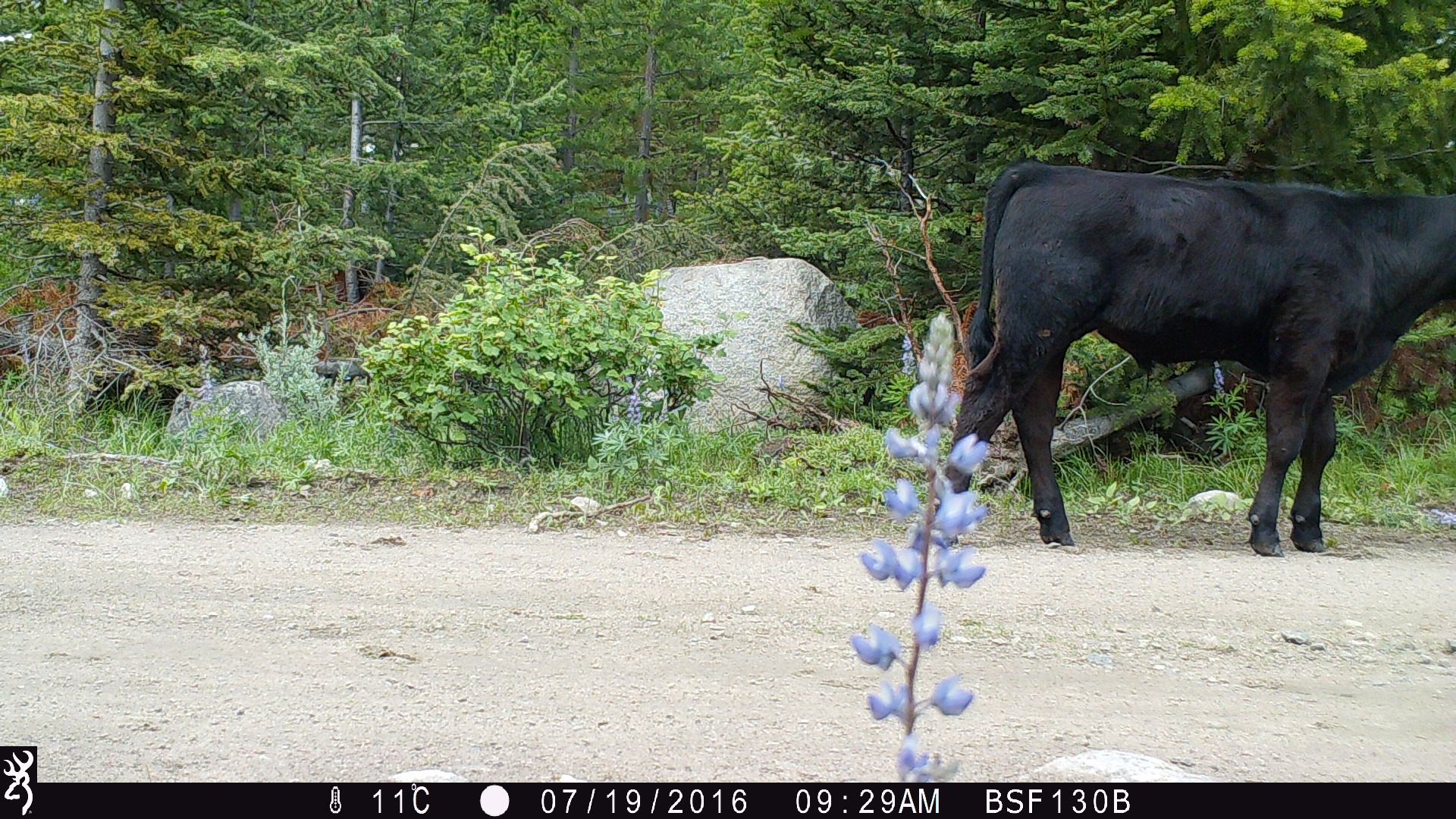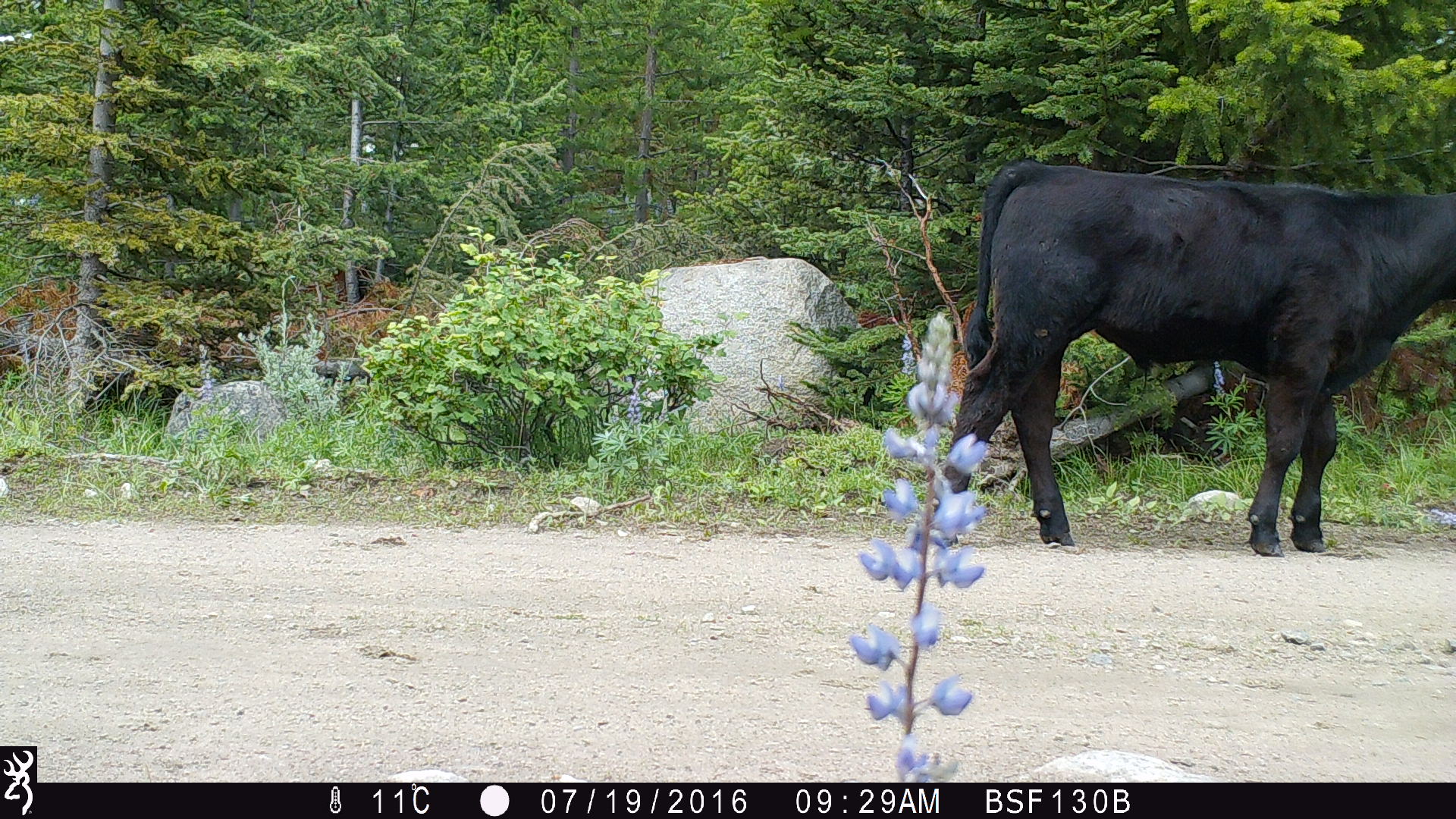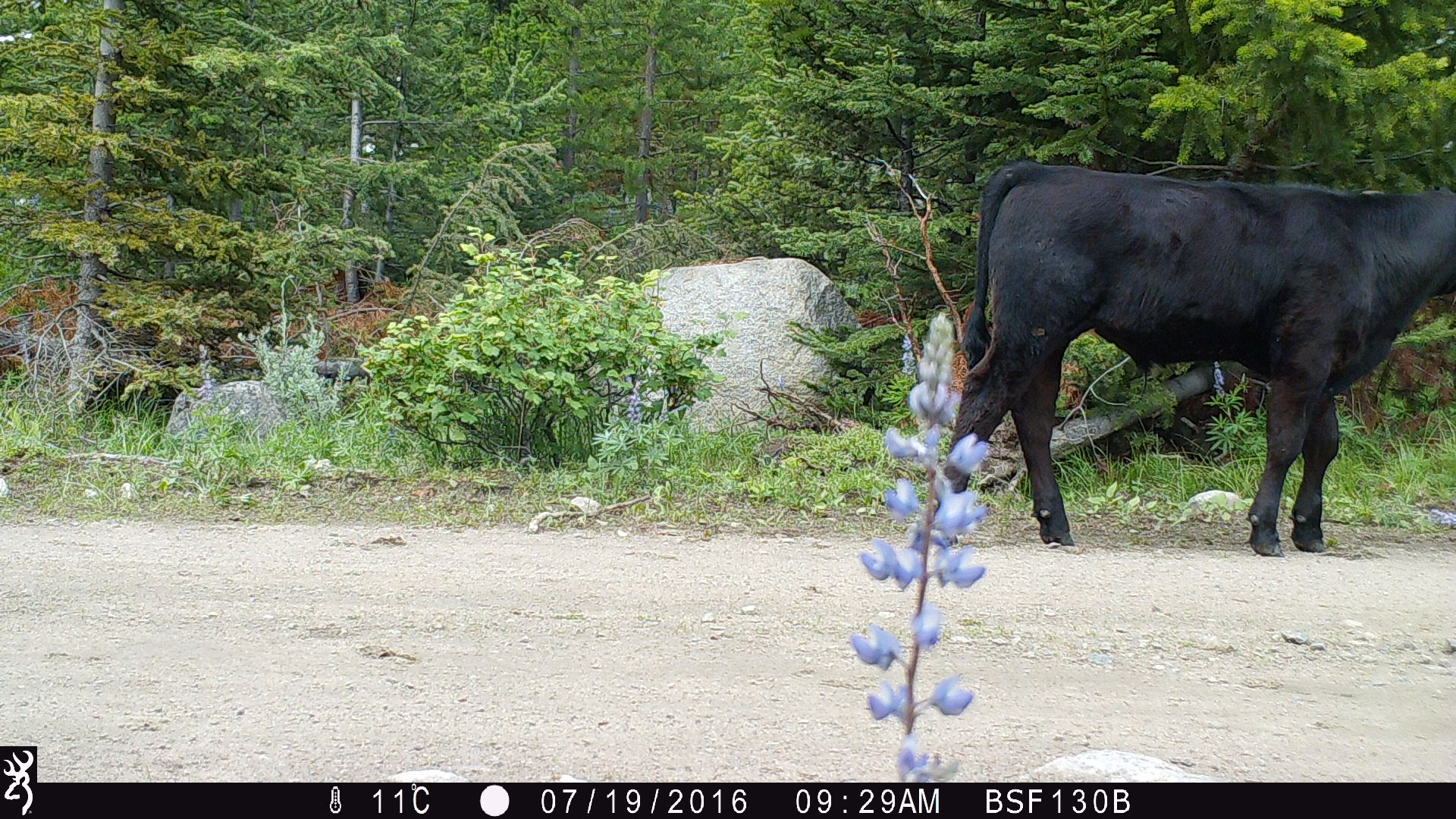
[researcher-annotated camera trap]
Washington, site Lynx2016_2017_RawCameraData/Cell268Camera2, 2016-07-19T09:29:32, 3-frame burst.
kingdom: Animalia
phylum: Chordata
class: Mammalia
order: Artiodactyla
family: Bovidae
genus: Bos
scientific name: Bos taurus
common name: domestic cattle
Domestic cattle (Bos taurus). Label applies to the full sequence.